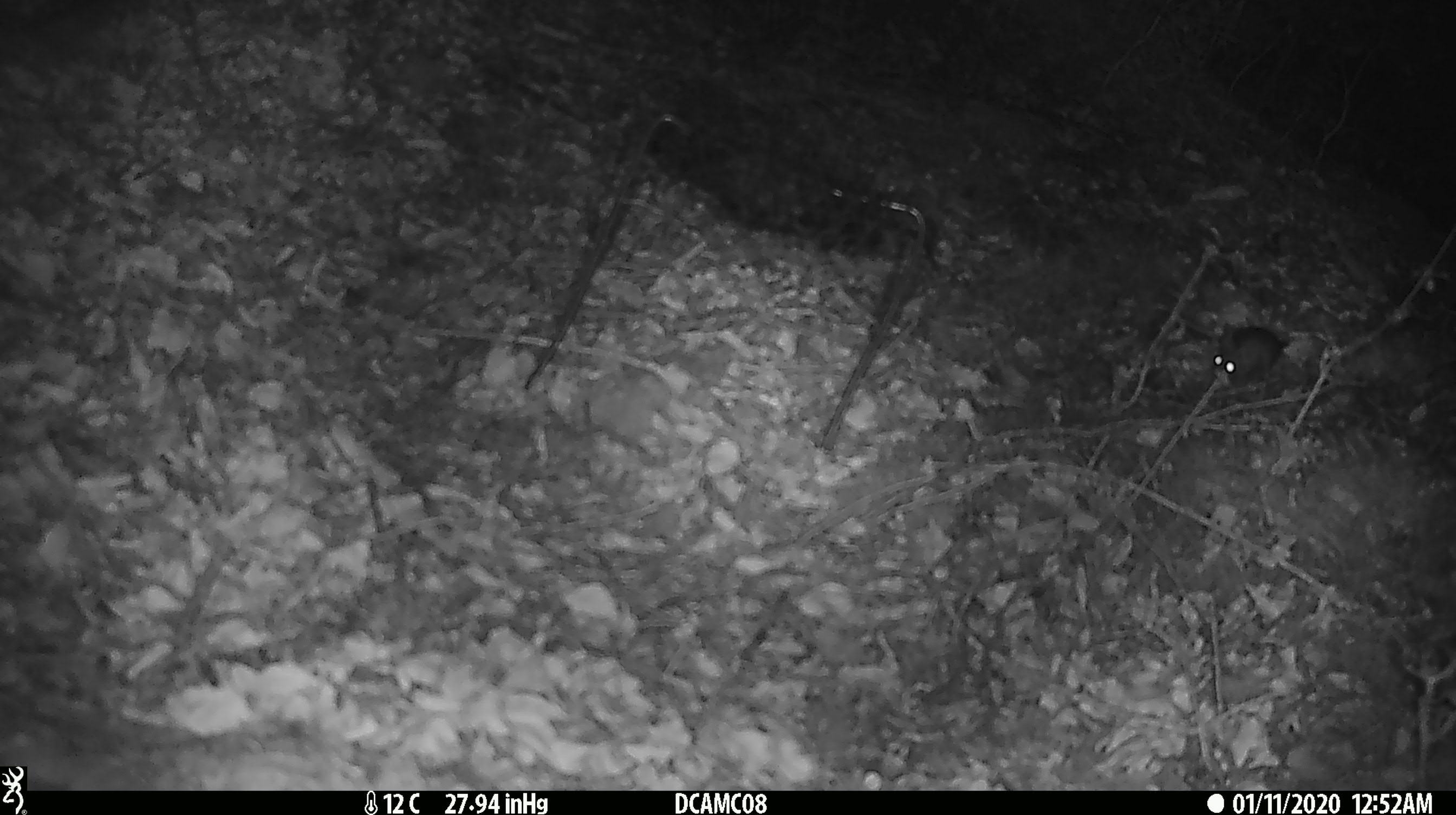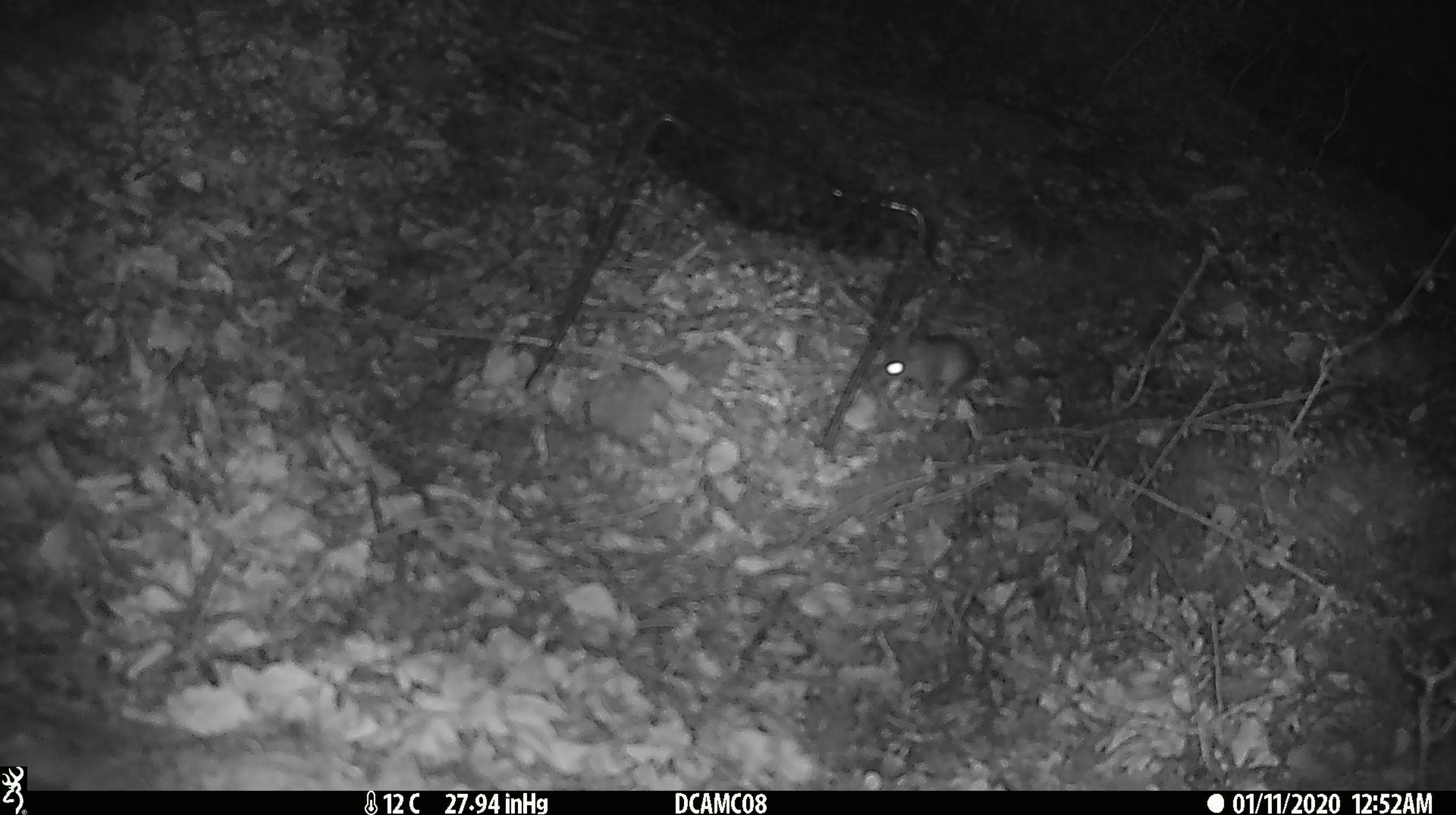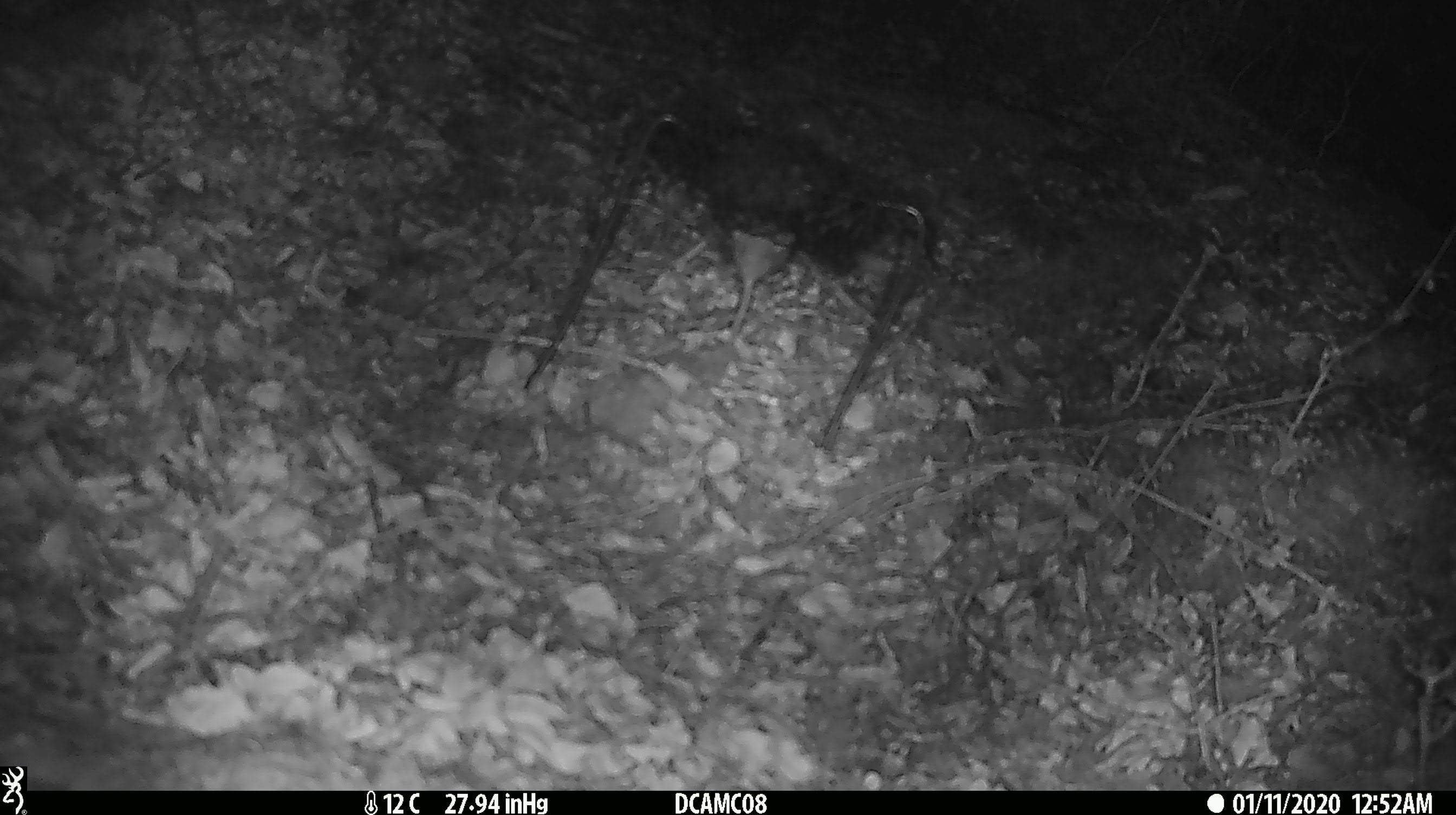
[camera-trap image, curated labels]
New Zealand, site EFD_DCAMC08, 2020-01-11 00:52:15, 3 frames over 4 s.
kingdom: Animalia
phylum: Chordata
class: Mammalia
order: Rodentia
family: Muridae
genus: Mus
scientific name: Mus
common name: mouse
Mouse (Mus).